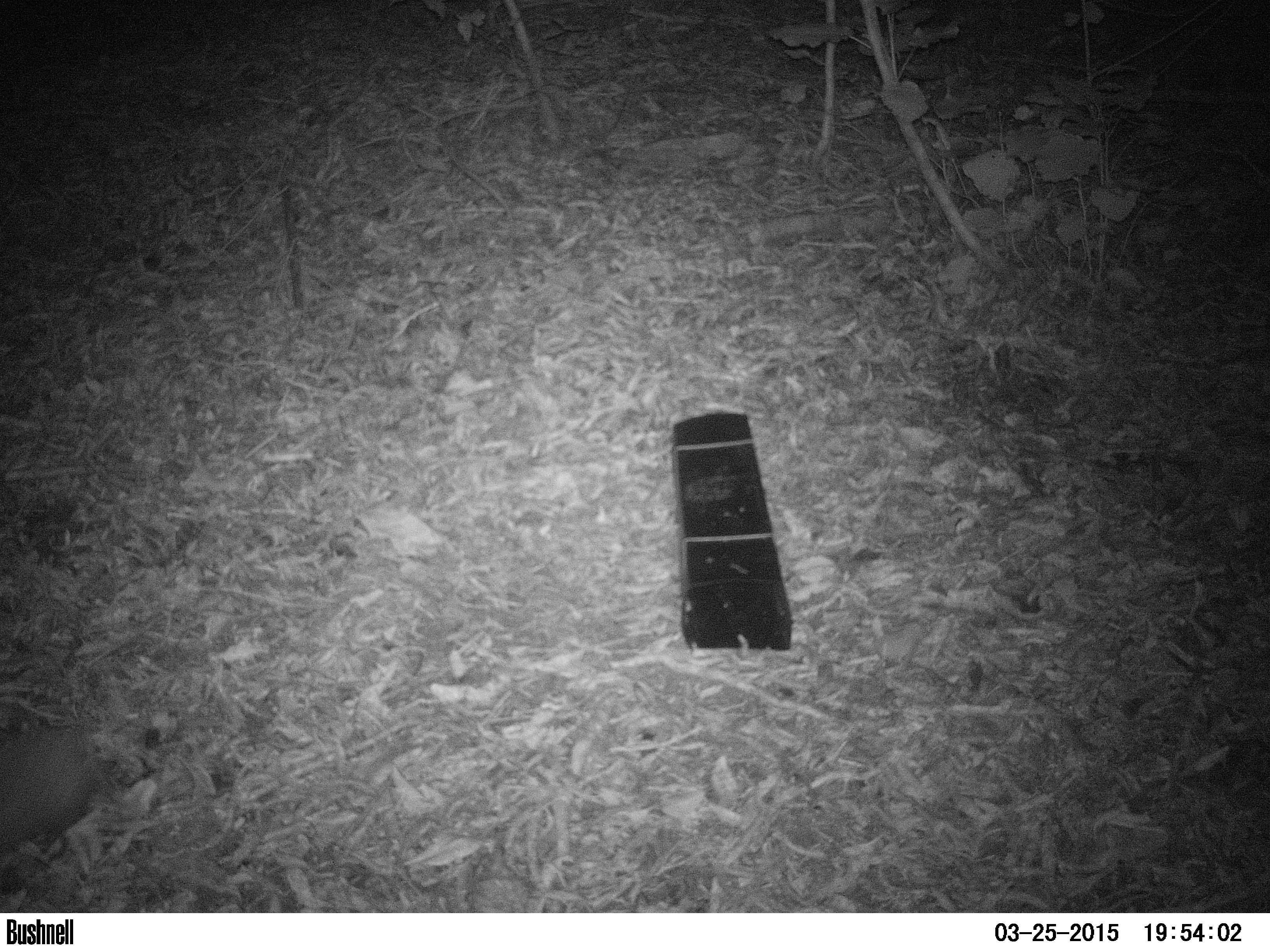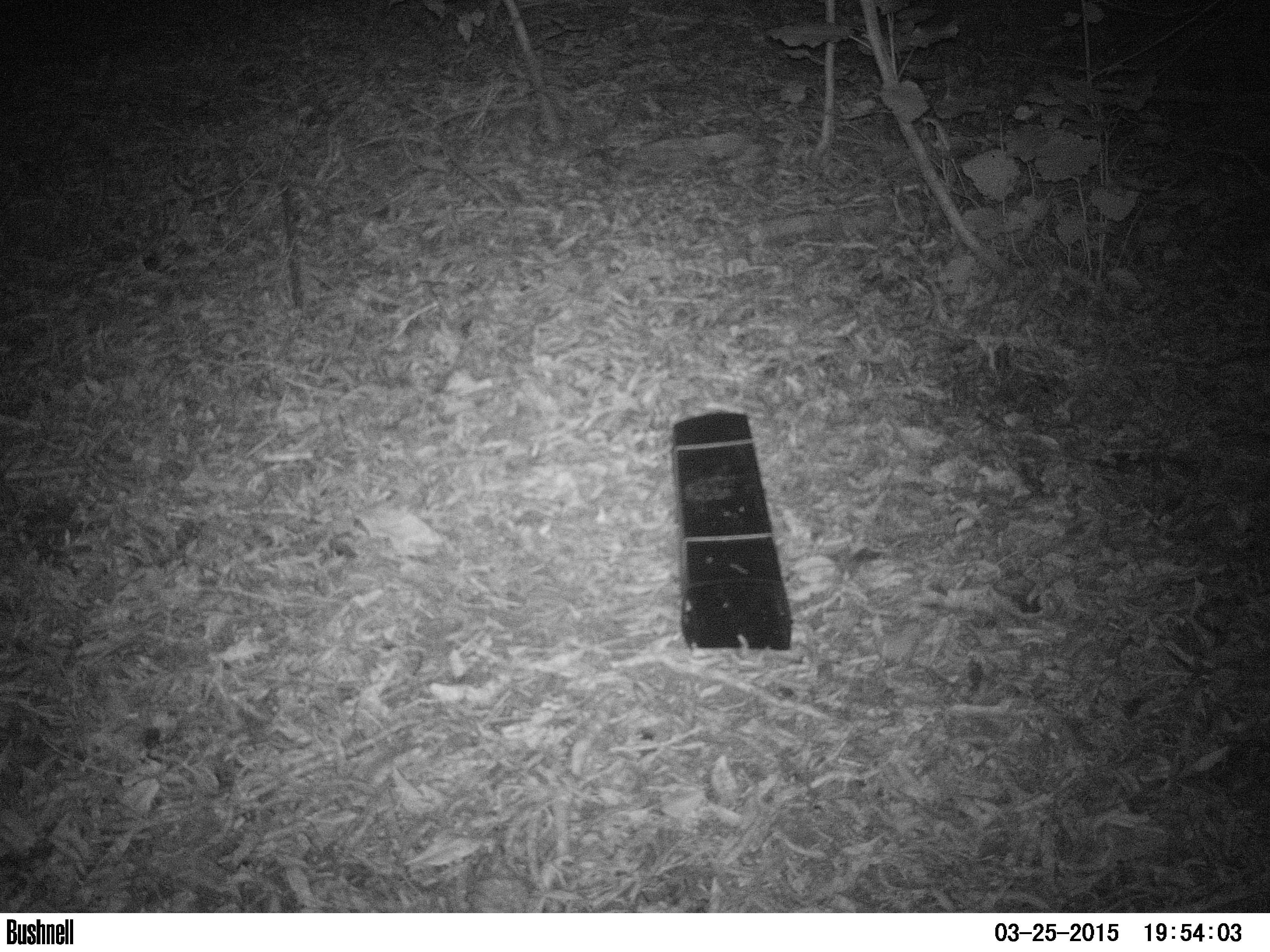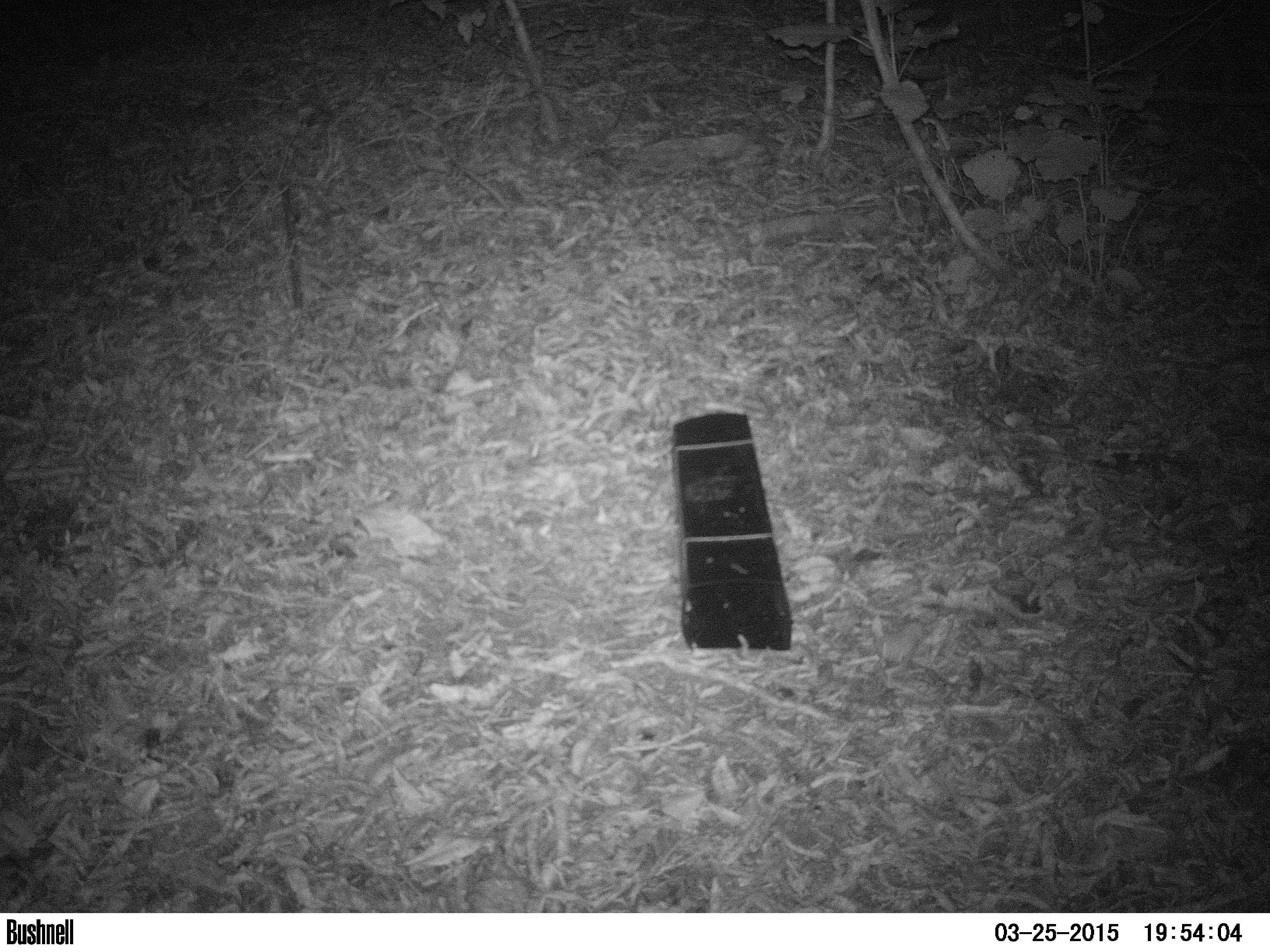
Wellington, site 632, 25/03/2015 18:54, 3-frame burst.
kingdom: Animalia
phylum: Chordata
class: Mammalia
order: Eulipotyphla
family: Erinaceidae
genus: Erinaceus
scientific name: Erinaceus europaeus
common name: hedgehog